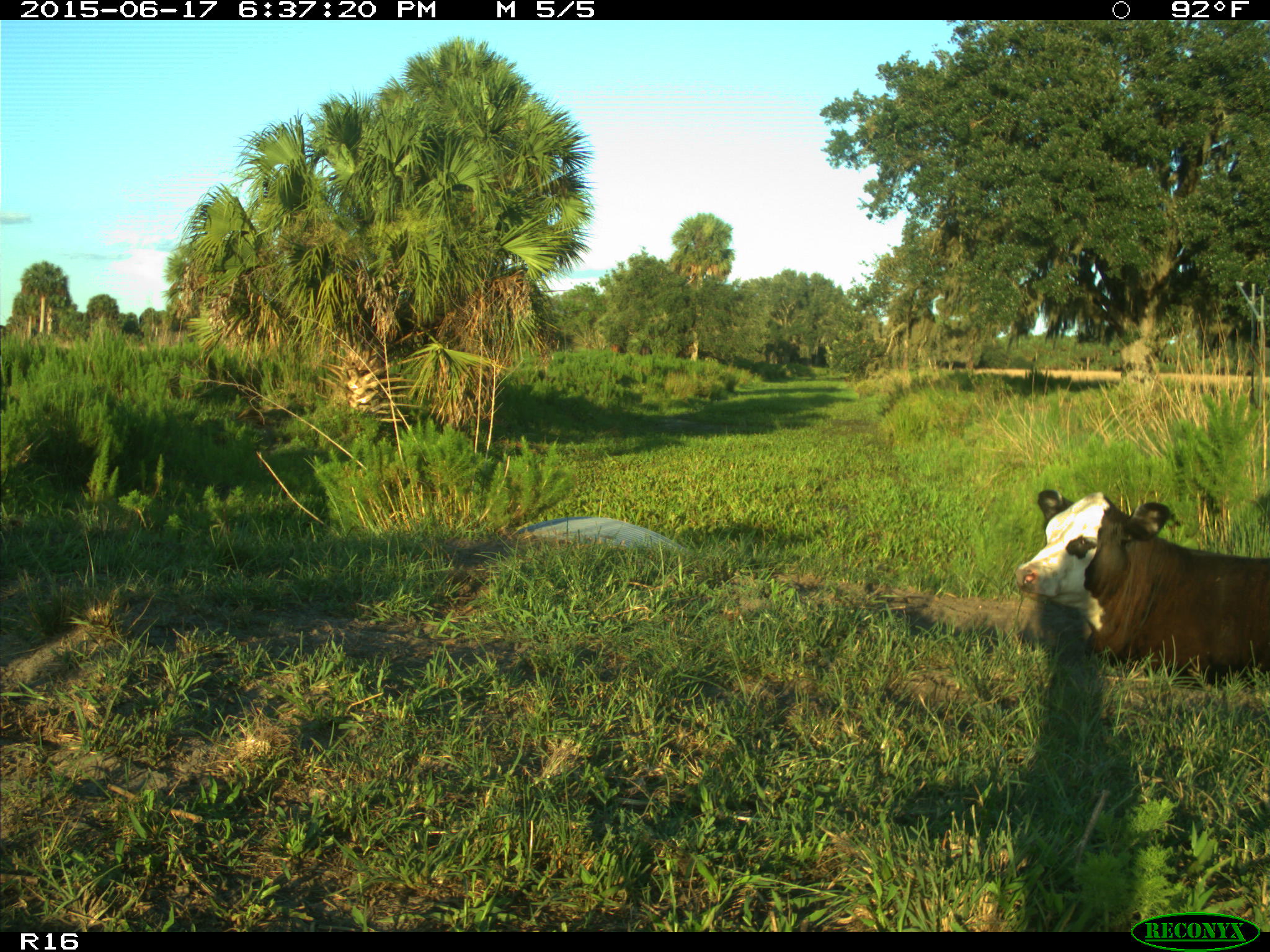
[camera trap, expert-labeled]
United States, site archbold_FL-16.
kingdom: Animalia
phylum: Chordata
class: Mammalia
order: Artiodactyla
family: Bovidae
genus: Bos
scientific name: Bos taurus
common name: domestic cow